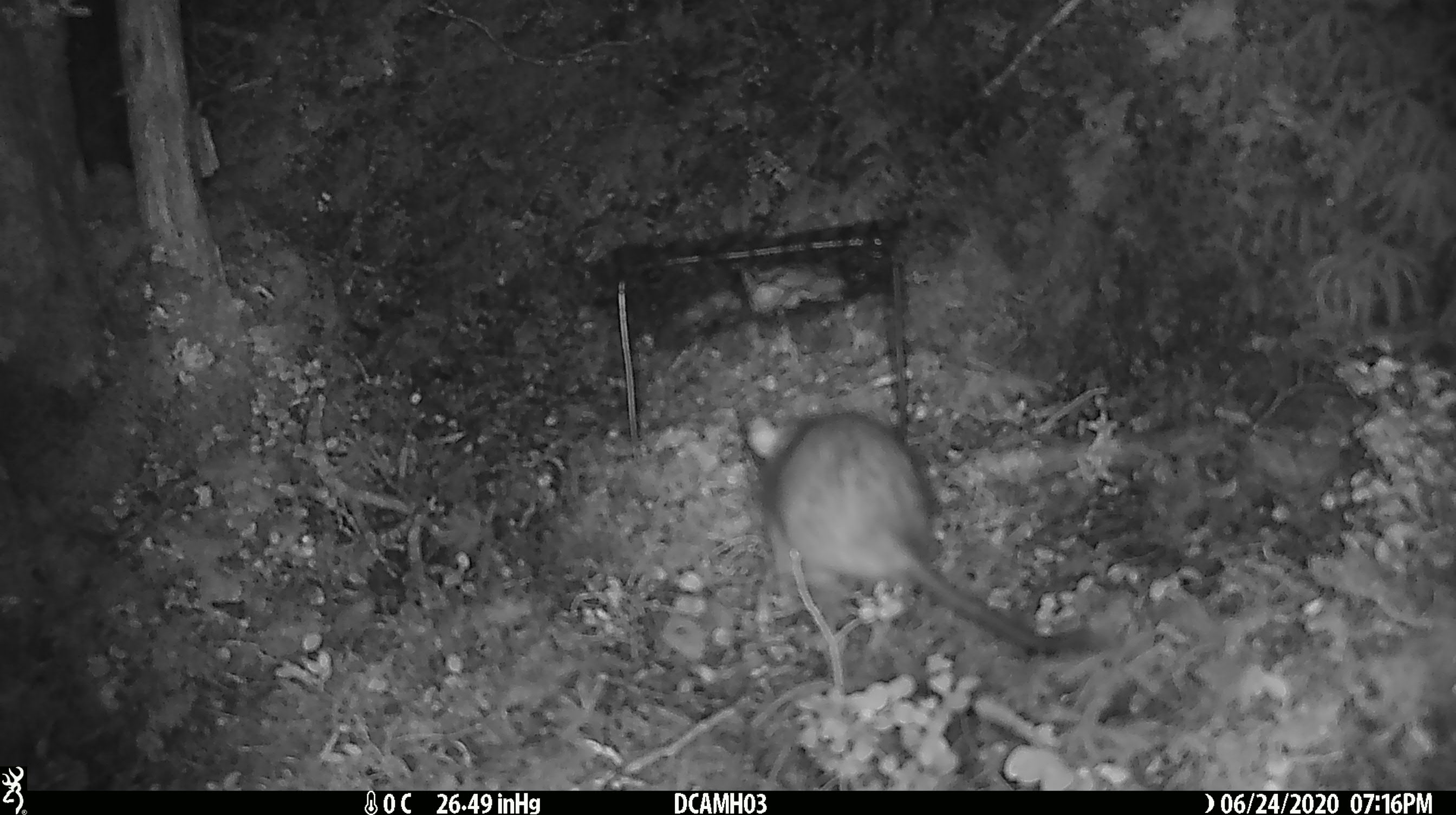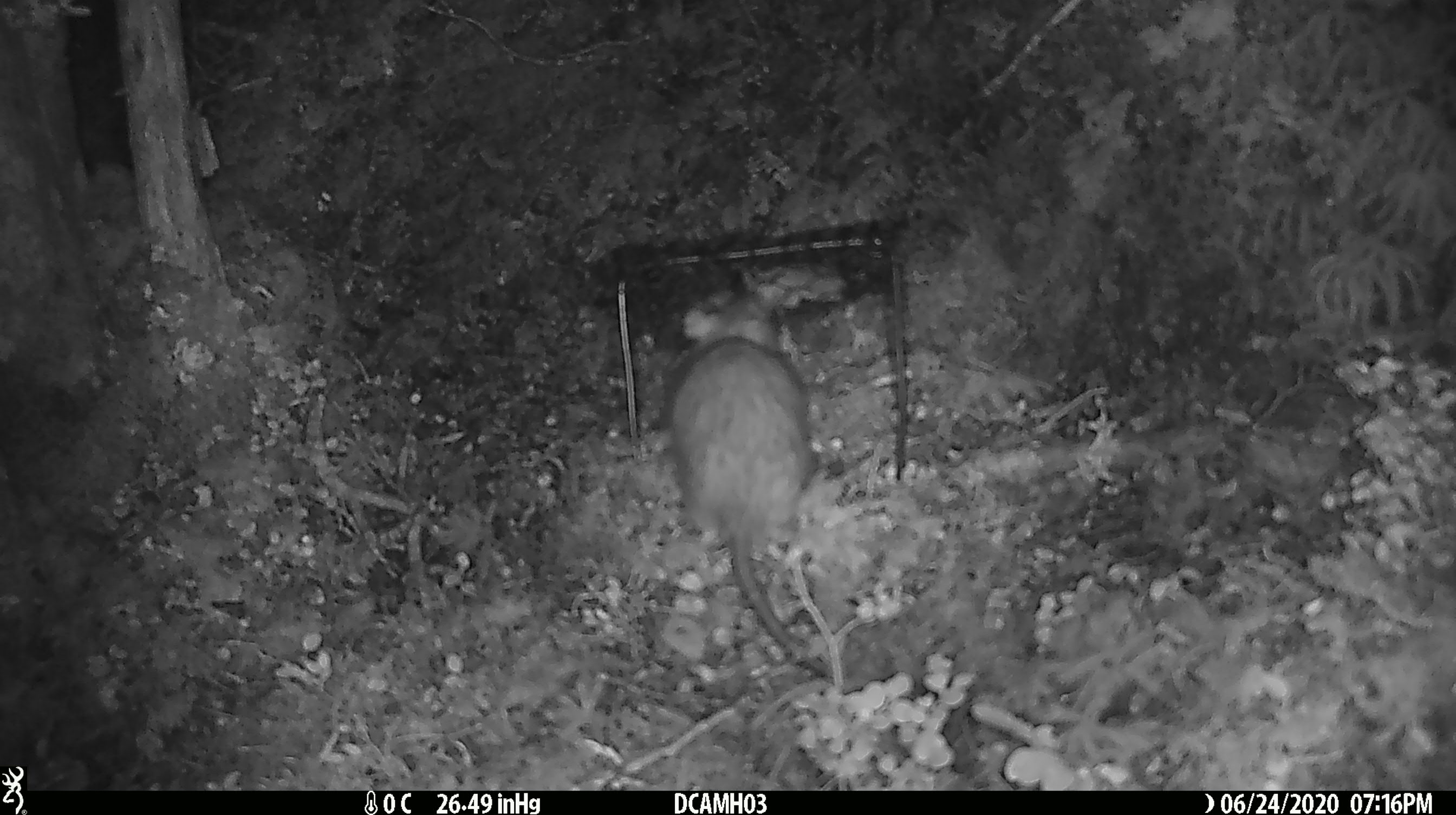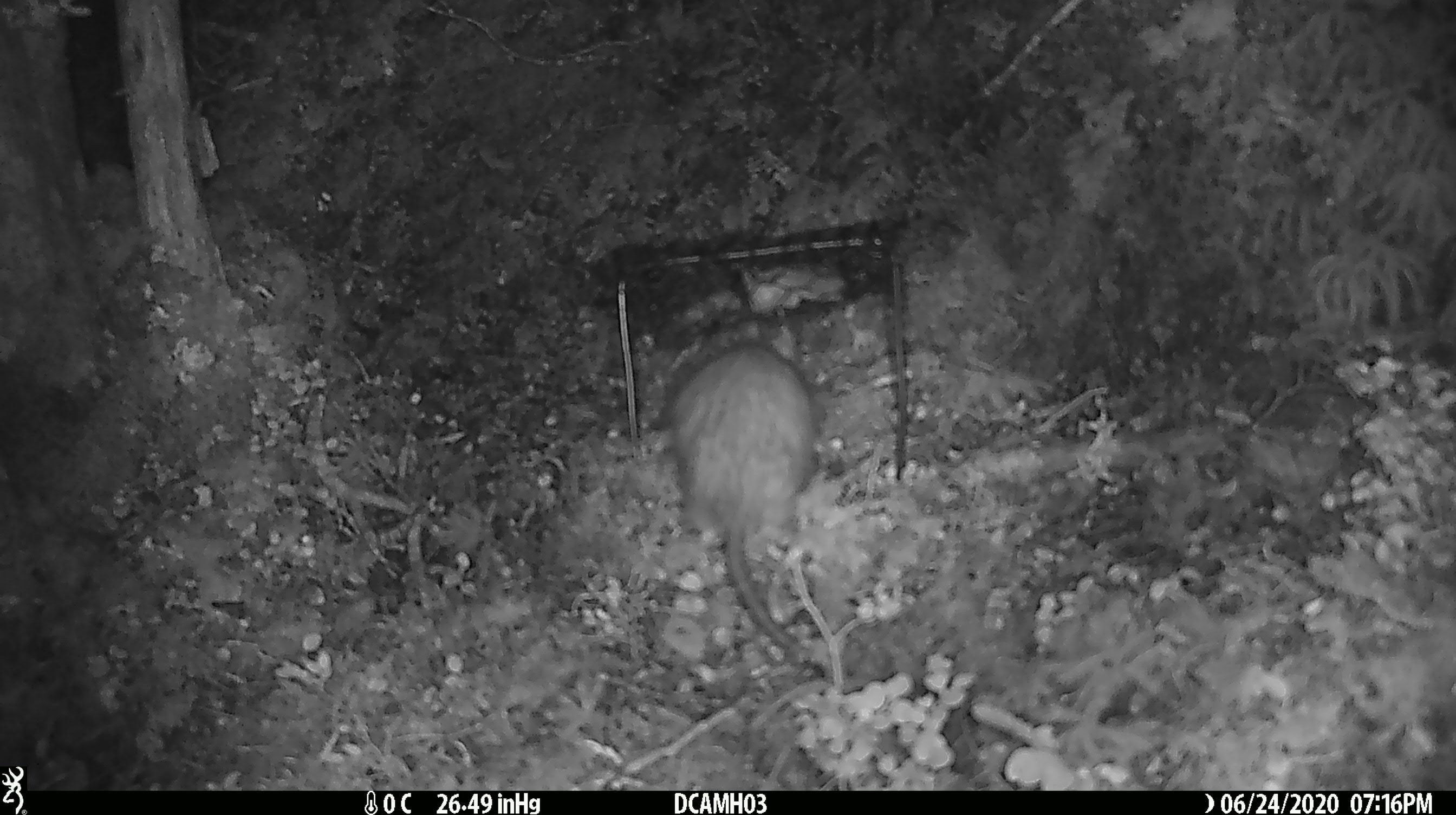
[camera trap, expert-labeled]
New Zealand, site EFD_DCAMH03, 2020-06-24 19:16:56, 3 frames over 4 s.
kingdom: Animalia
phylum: Chordata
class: Mammalia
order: Rodentia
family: Muridae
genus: Rattus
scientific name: Rattus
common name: rat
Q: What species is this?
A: Rat (Rattus).